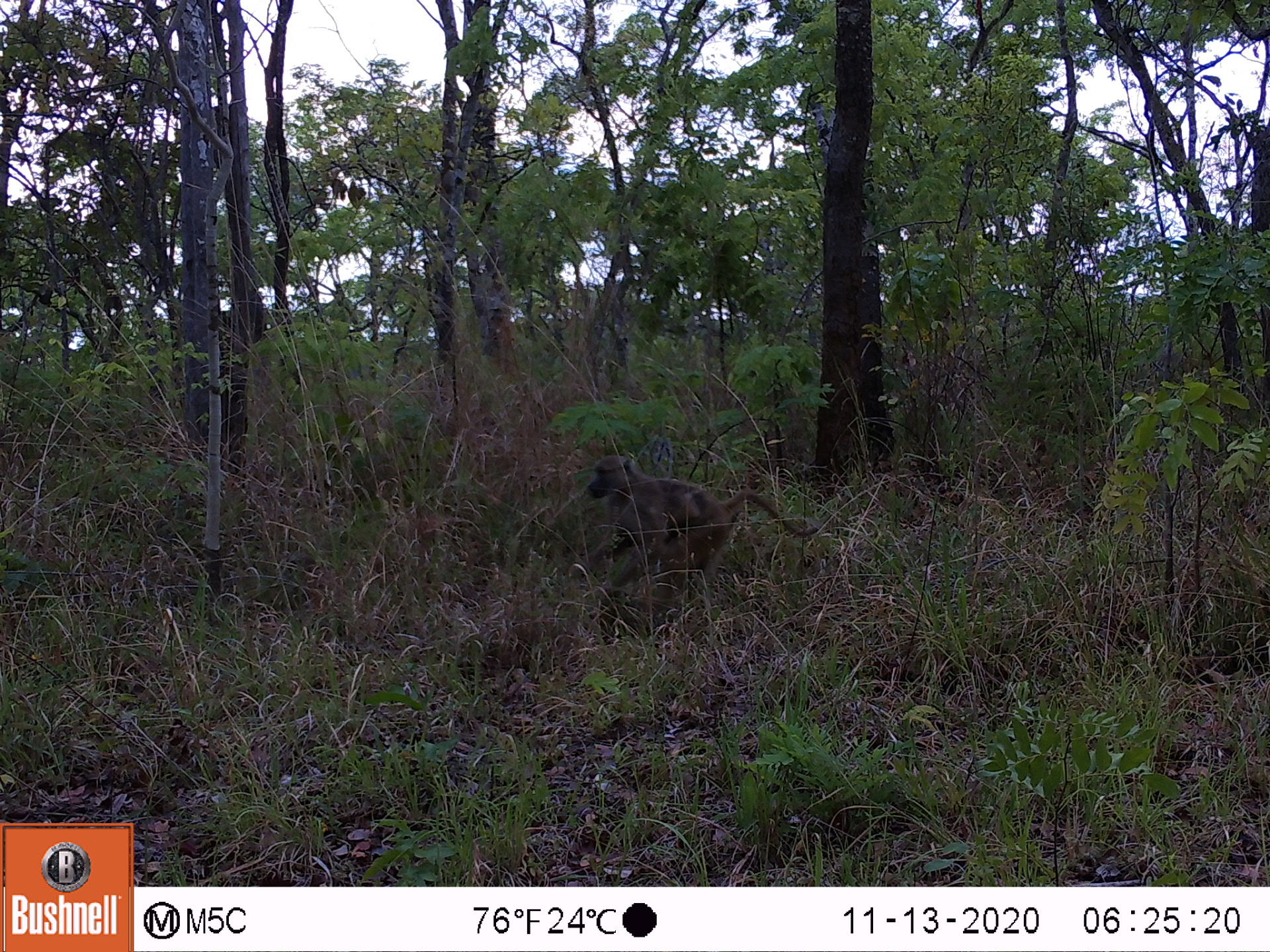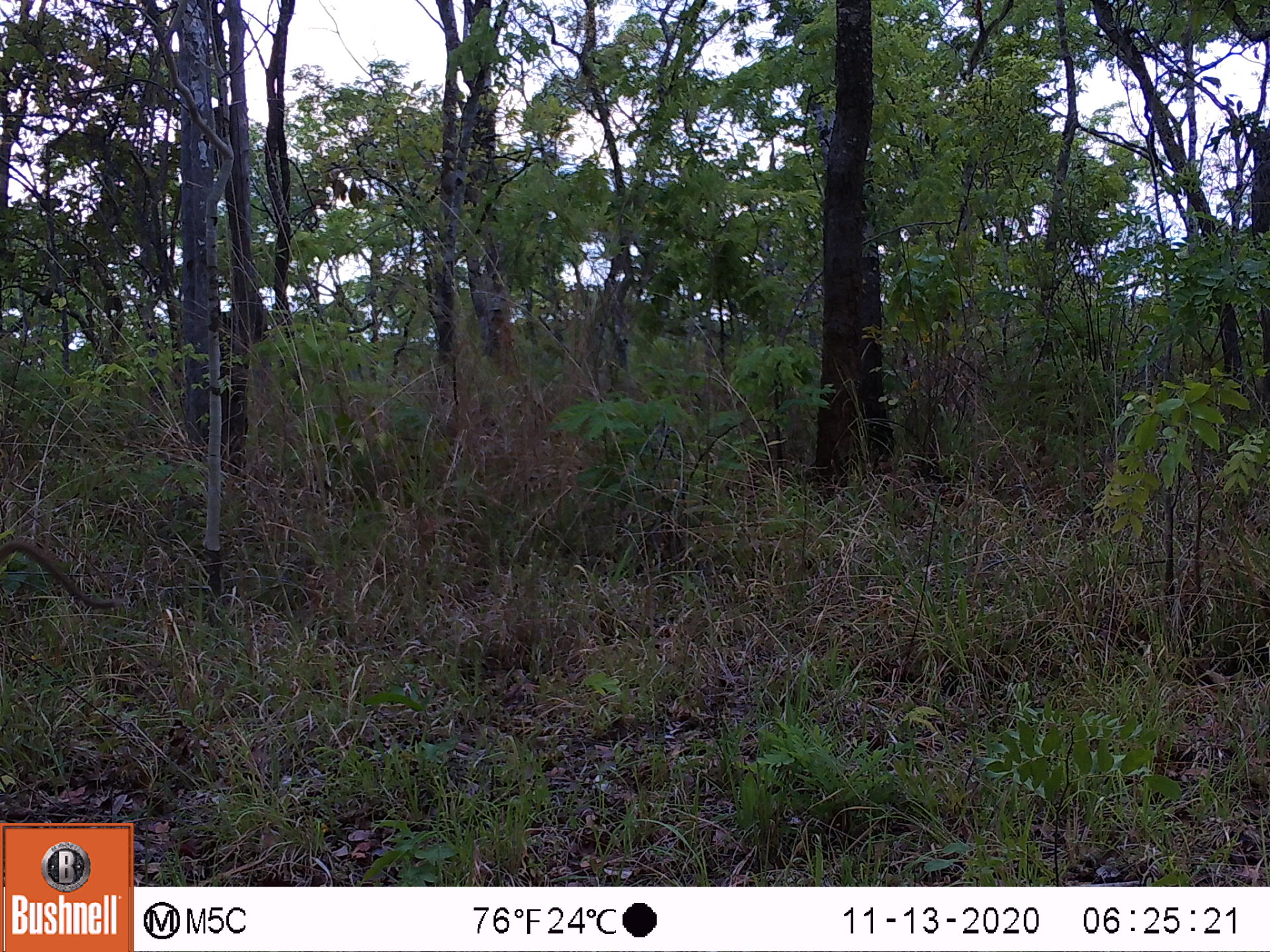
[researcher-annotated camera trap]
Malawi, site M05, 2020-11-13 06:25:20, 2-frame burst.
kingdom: Animalia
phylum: Chordata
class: Mammalia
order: Primates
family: Cercopithecidae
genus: Papio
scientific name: Papio cynocephalus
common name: yellow baboon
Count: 1.